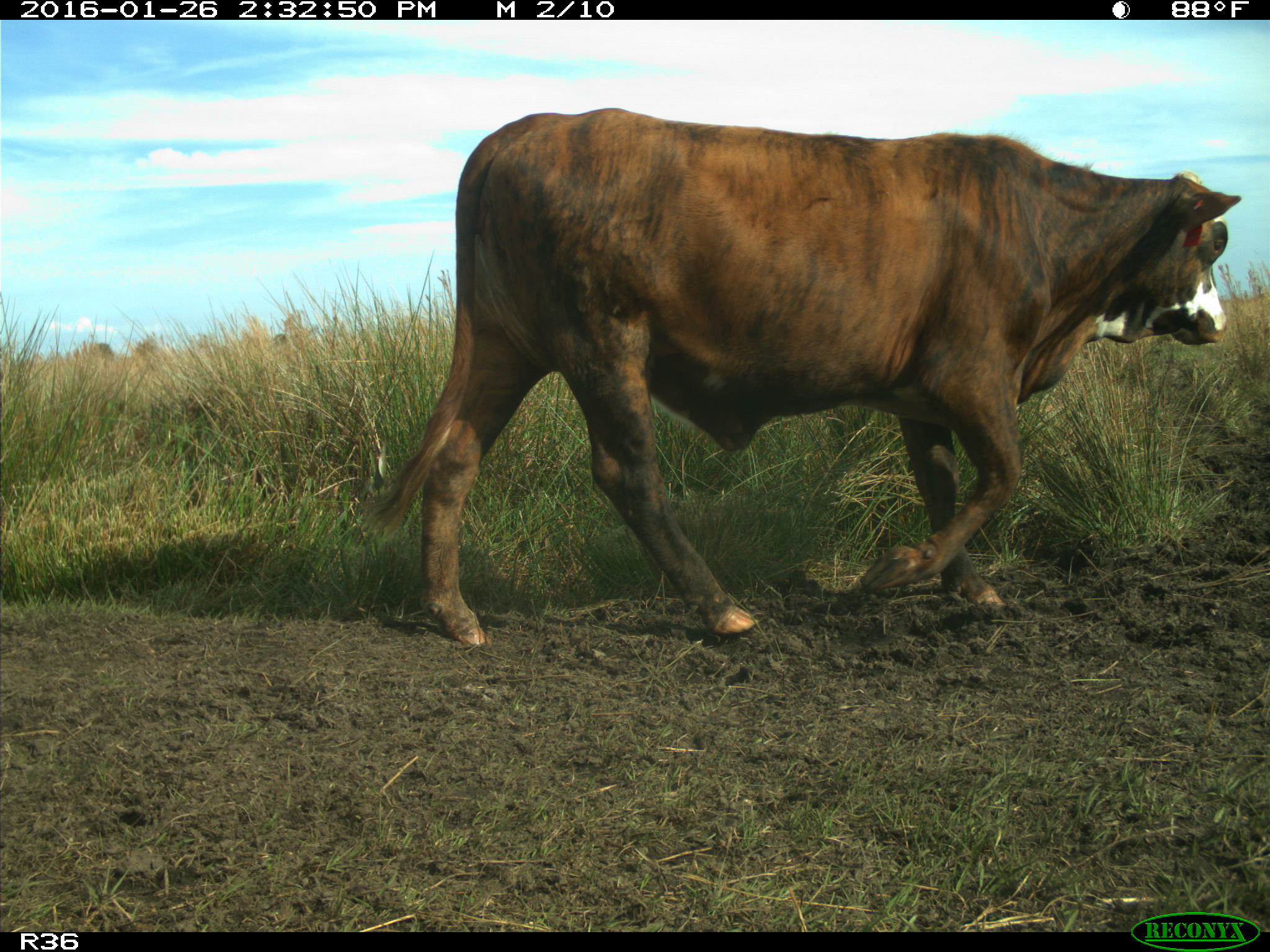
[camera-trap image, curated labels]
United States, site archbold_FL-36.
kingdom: Animalia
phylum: Chordata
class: Mammalia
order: Artiodactyla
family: Bovidae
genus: Bos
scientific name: Bos taurus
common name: domestic cow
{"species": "Bos taurus (domestic cow)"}